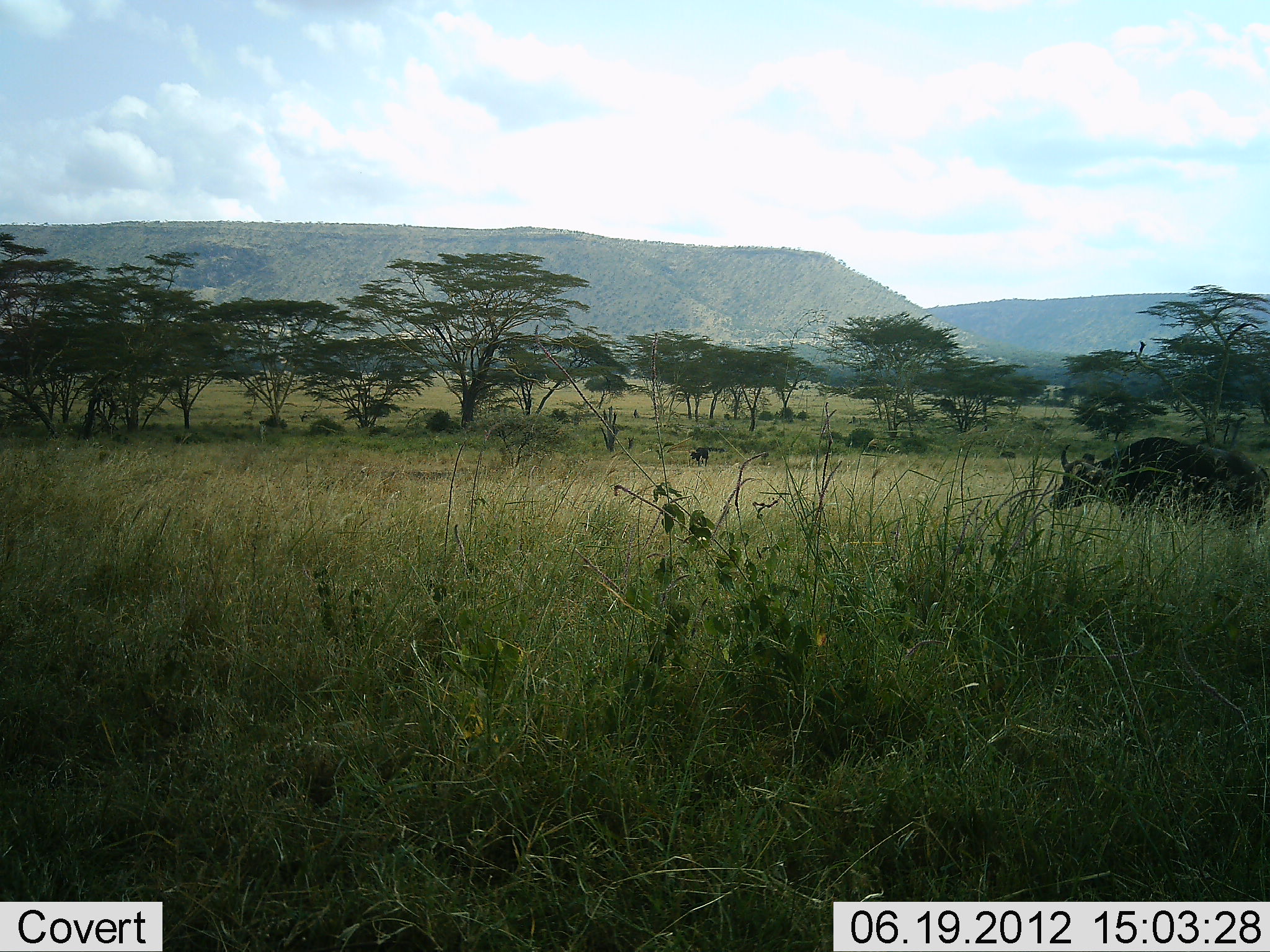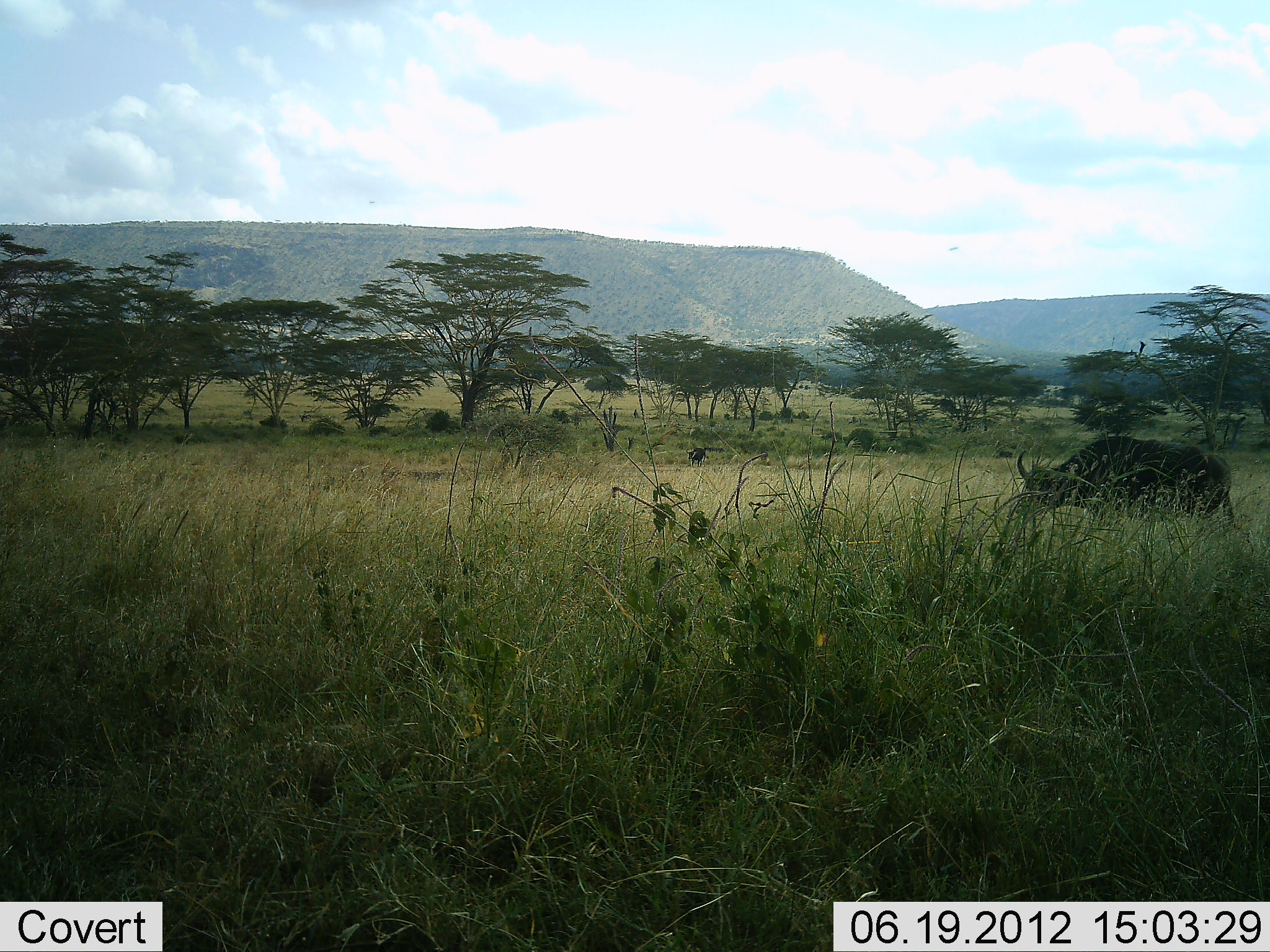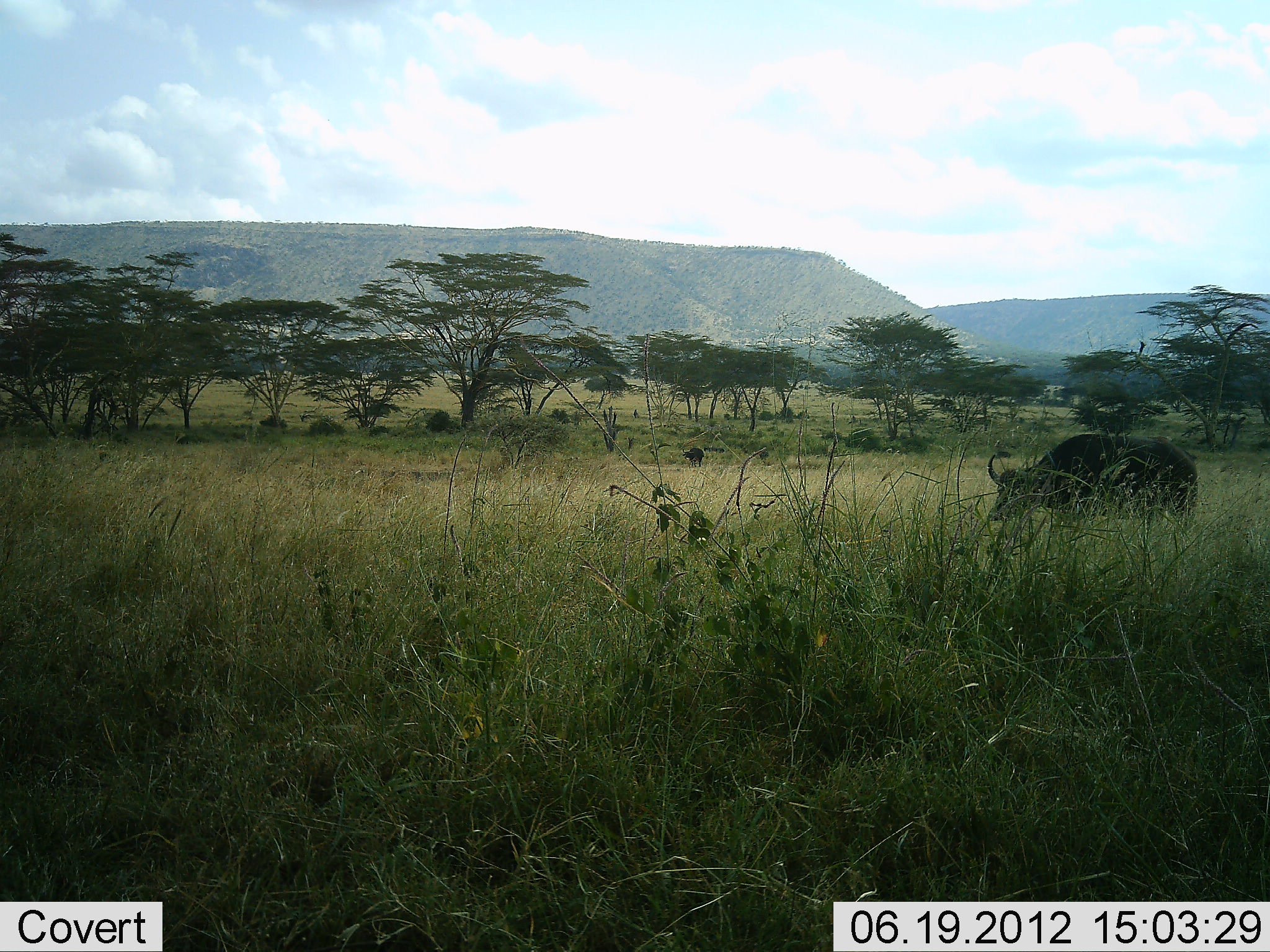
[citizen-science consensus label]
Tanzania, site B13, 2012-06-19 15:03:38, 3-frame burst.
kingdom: Animalia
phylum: Chordata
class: Mammalia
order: Artiodactyla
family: Bovidae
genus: Syncerus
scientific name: Syncerus caffer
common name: cape buffalo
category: buffalo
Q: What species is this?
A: Buffalo (cape buffalo) (Syncerus caffer).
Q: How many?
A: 1.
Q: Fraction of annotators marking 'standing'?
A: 10%.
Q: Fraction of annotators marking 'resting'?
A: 0%.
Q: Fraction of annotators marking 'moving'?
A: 80%.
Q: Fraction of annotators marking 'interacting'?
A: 0%.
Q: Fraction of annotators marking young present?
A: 0%.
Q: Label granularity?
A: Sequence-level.